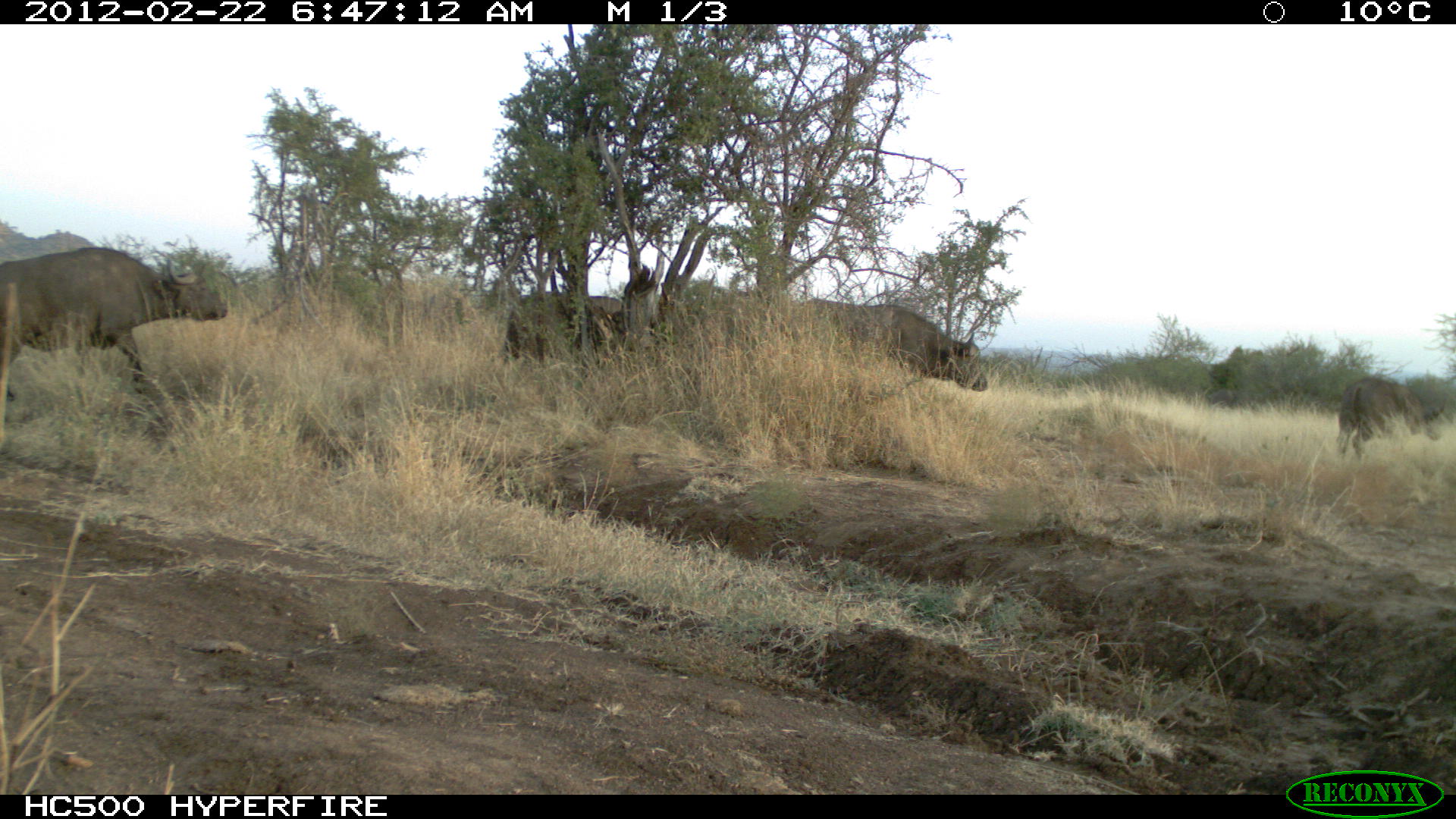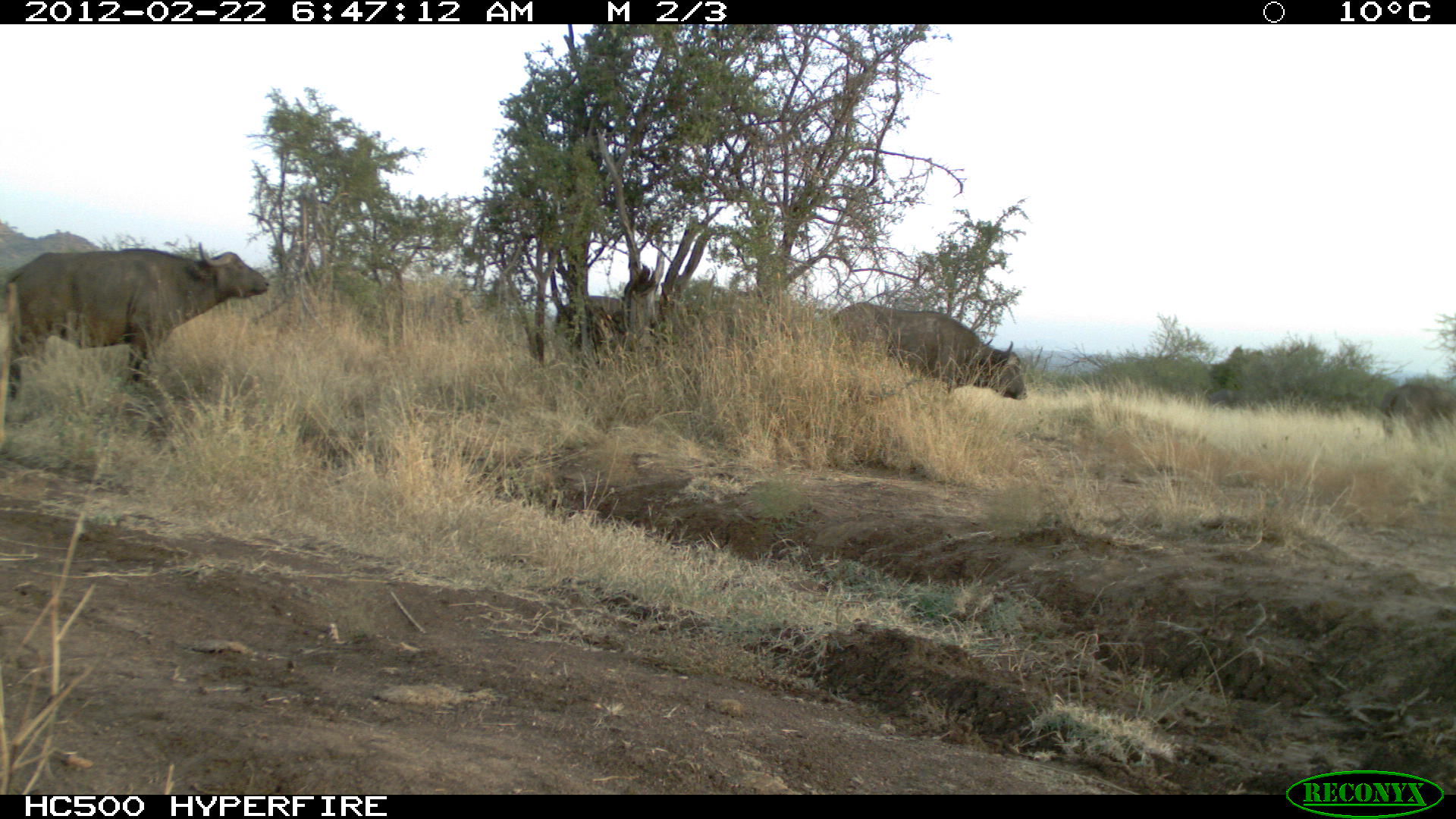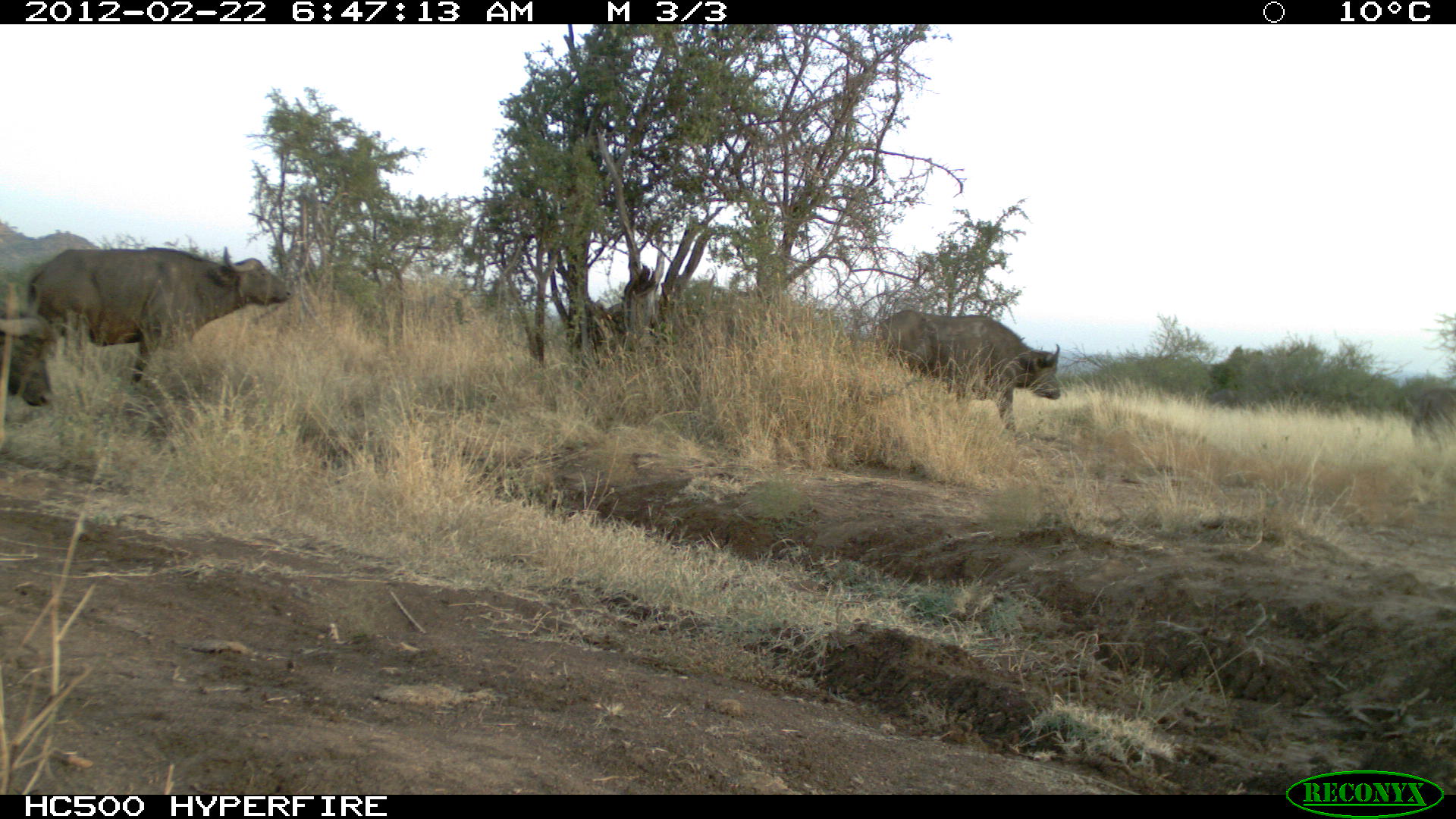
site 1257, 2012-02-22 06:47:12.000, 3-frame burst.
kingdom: Animalia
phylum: Chordata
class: Mammalia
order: Artiodactyla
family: Bovidae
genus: Syncerus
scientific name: Syncerus caffer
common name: african buffalo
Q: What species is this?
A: Syncerus caffer (african buffalo).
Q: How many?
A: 4.